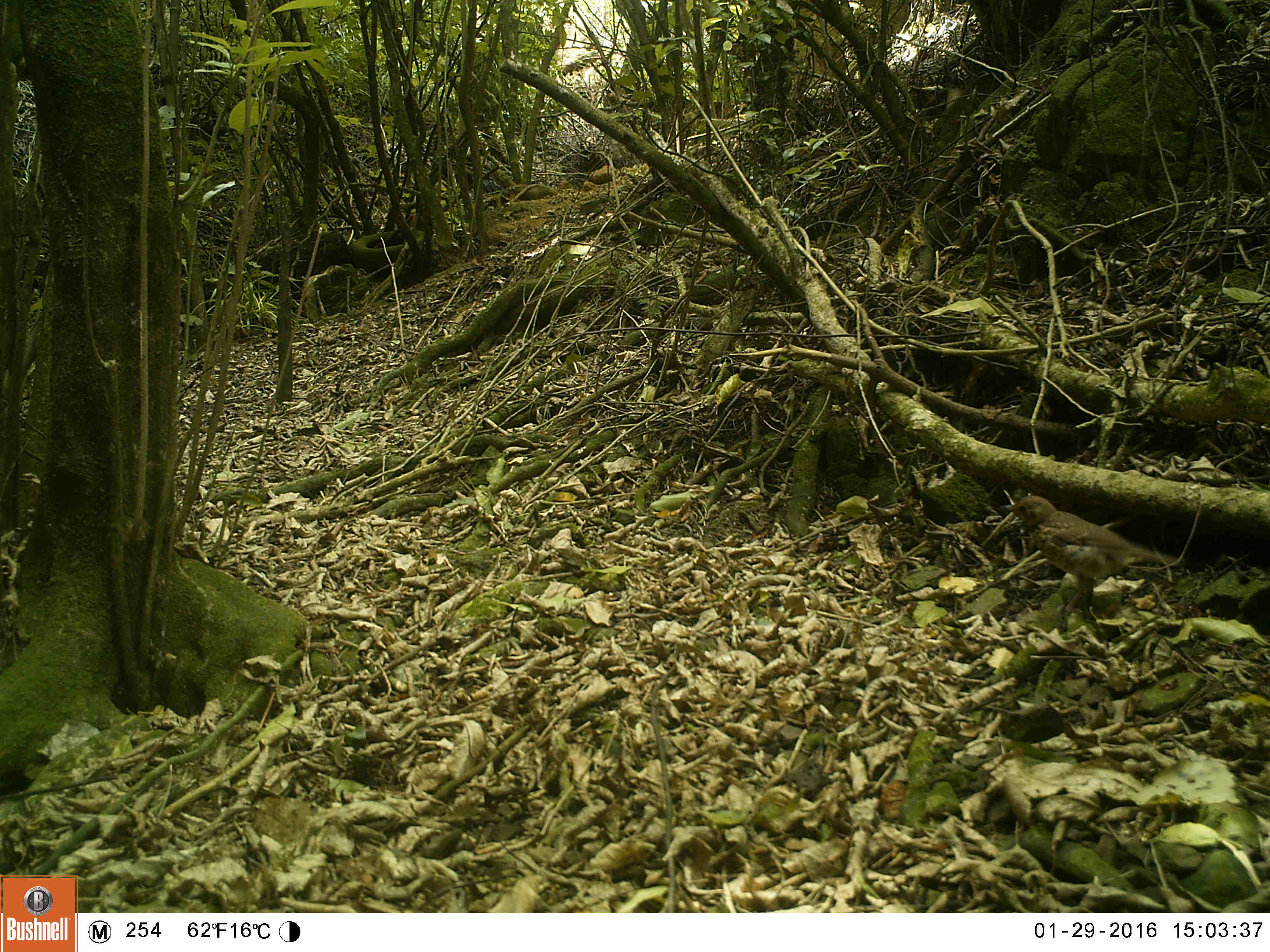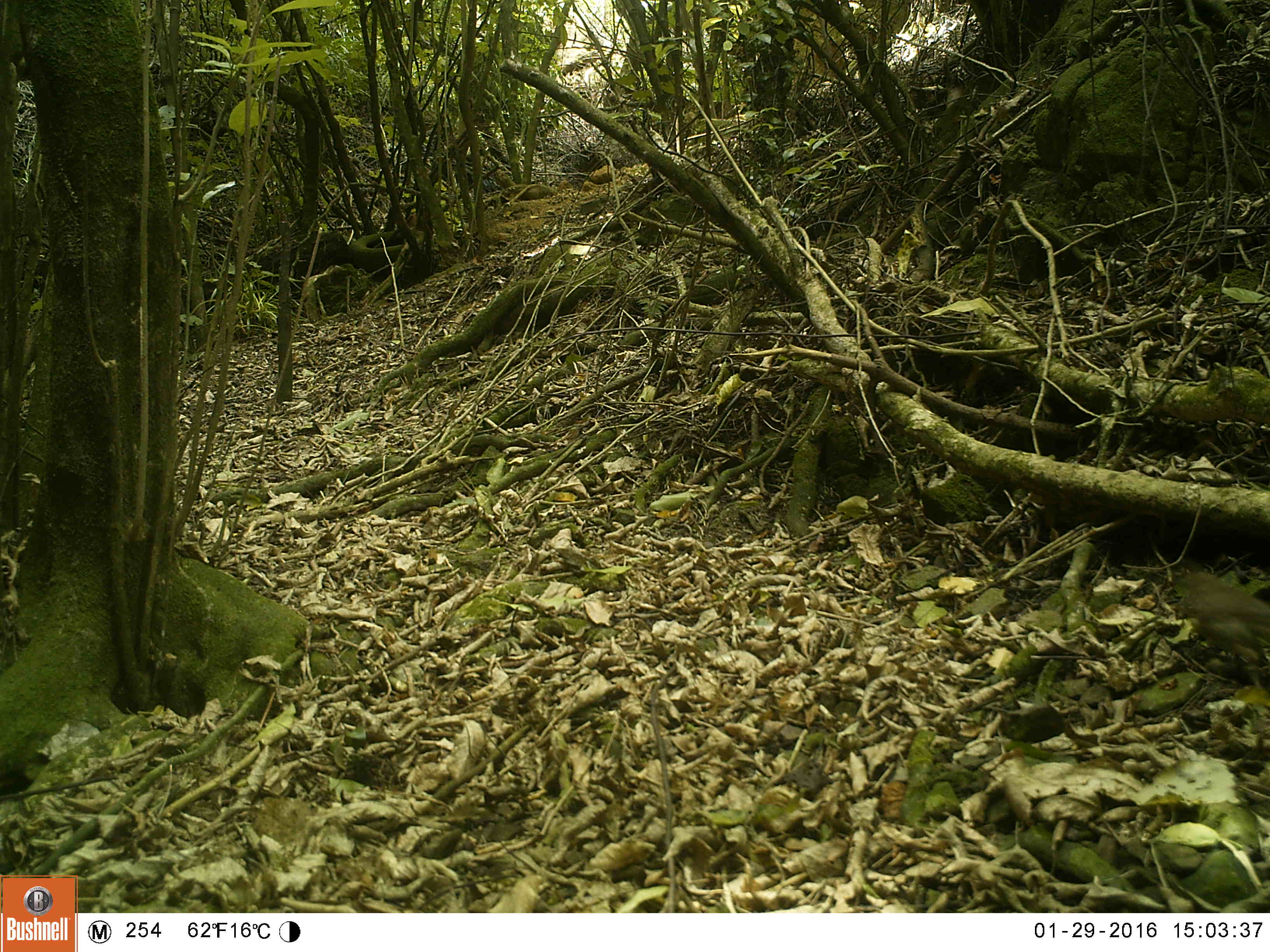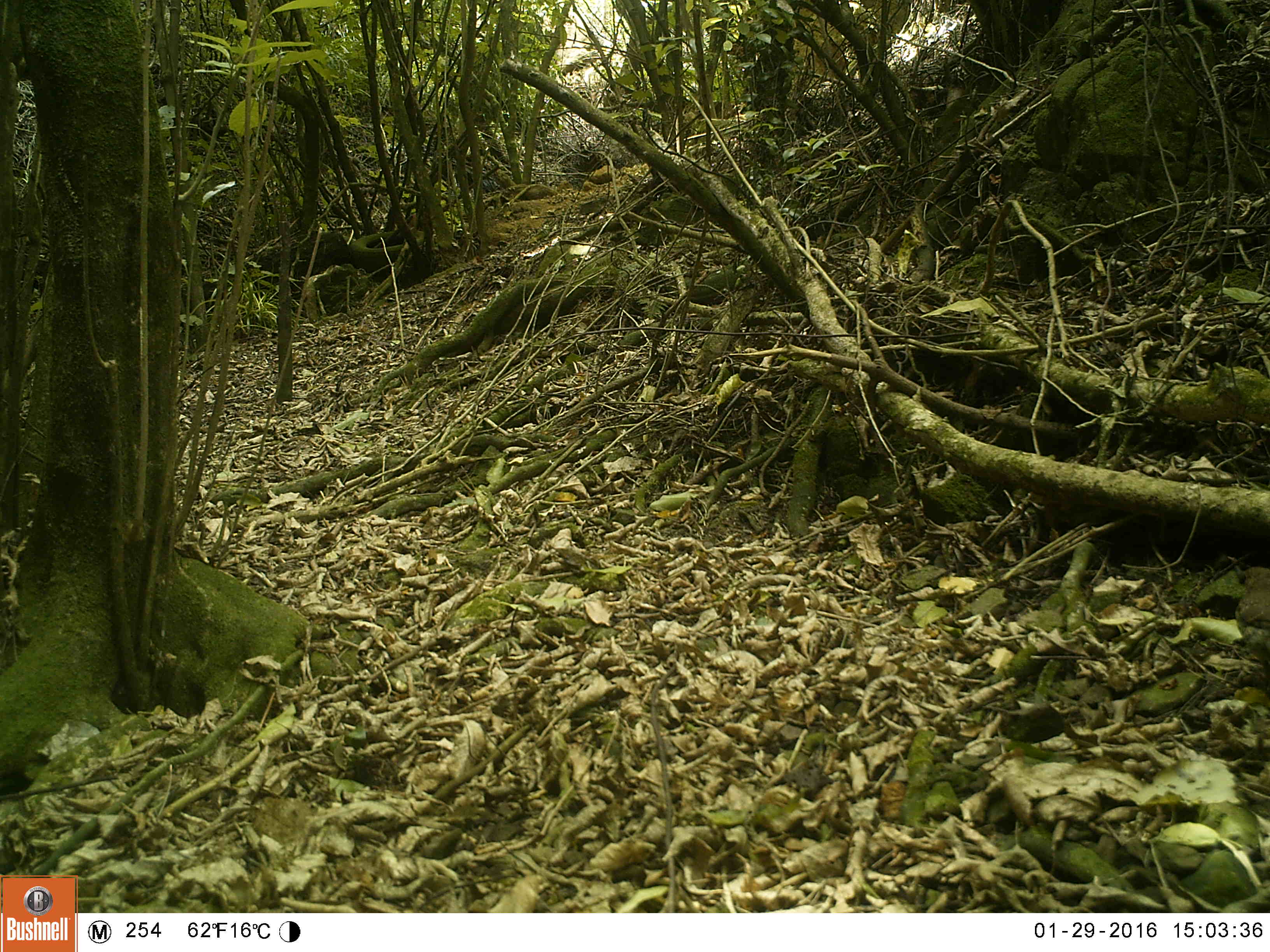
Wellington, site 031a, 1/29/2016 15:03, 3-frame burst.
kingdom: Animalia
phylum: Chordata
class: Aves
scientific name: Aves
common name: bird